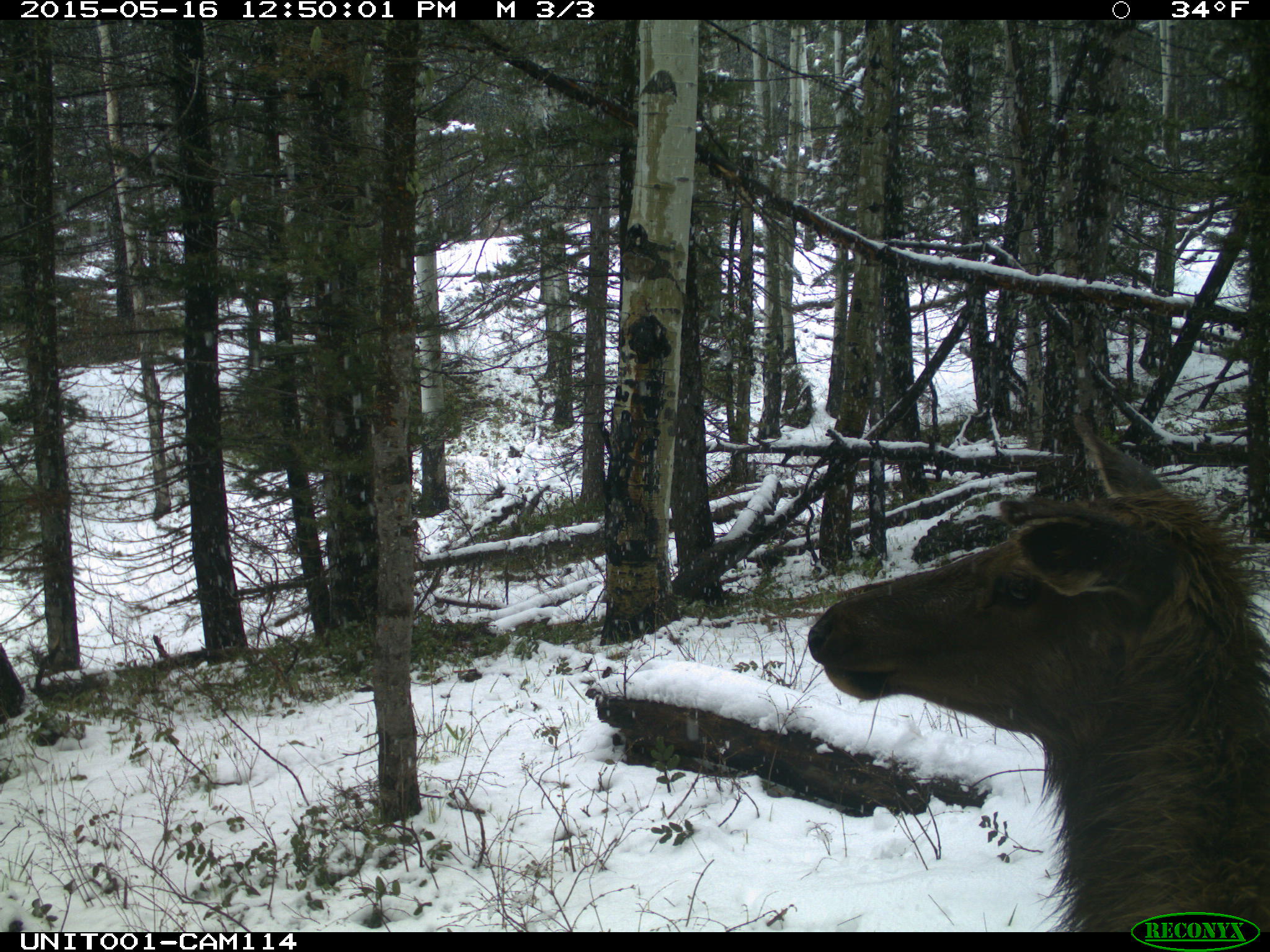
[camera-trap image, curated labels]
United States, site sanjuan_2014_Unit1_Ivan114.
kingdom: Animalia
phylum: Chordata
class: Mammalia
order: Artiodactyla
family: Cervidae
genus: Cervus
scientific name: Cervus elaphus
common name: red deer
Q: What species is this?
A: Cervus elaphus (red deer).